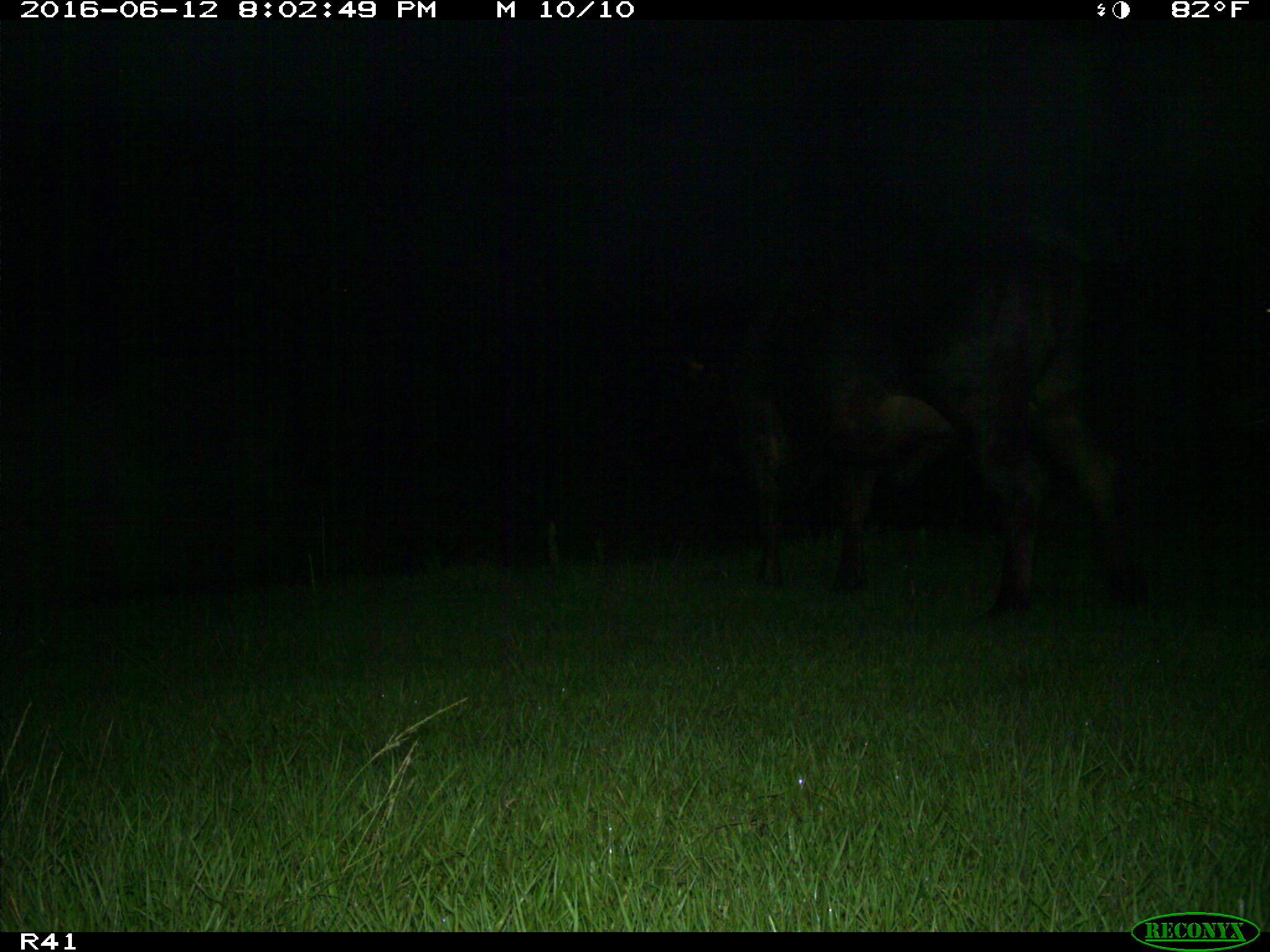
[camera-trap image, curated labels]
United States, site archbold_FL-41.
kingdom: Animalia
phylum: Chordata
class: Mammalia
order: Artiodactyla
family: Bovidae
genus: Bos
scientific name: Bos taurus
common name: domestic cow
Bos taurus (domestic cow).